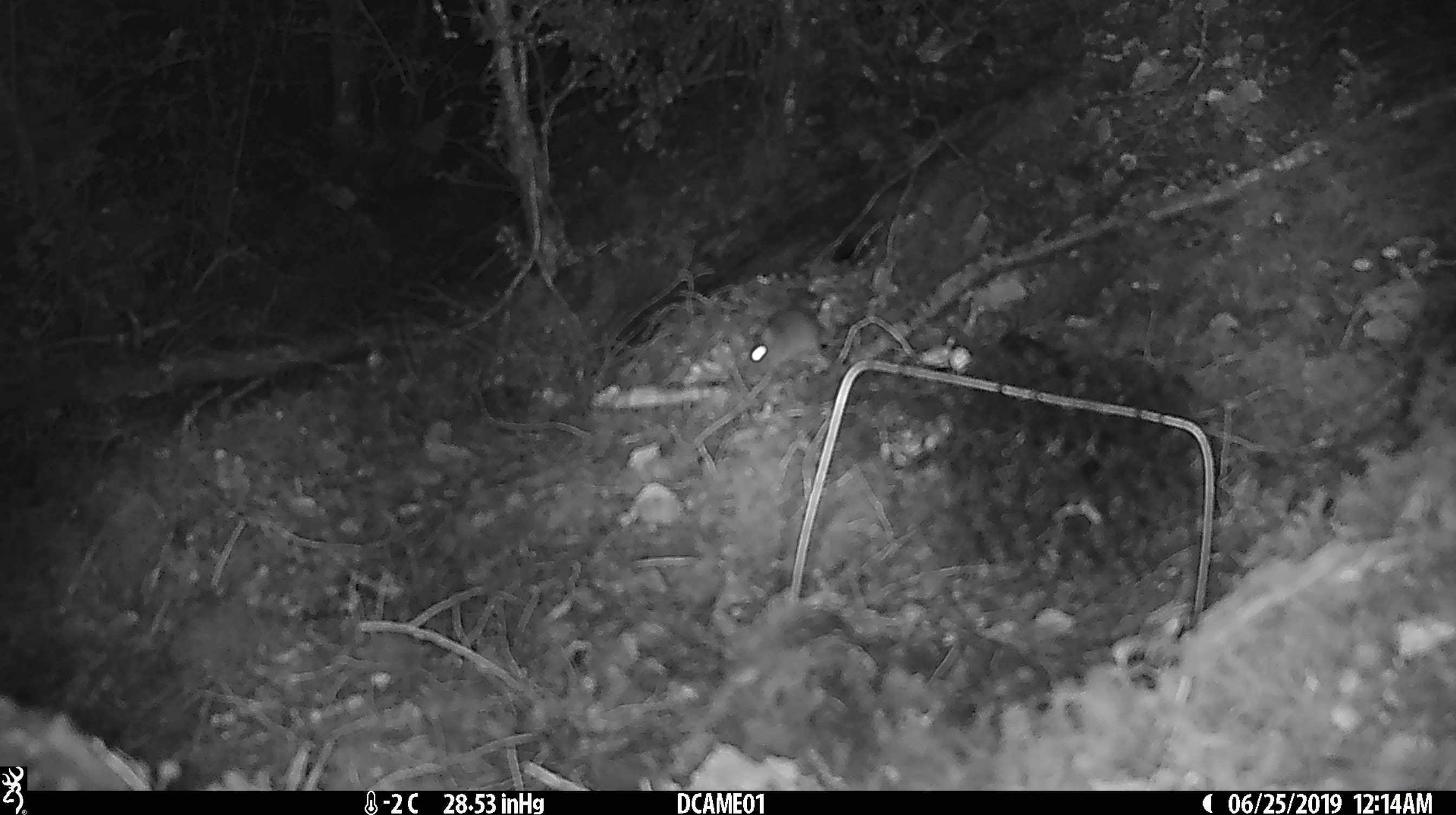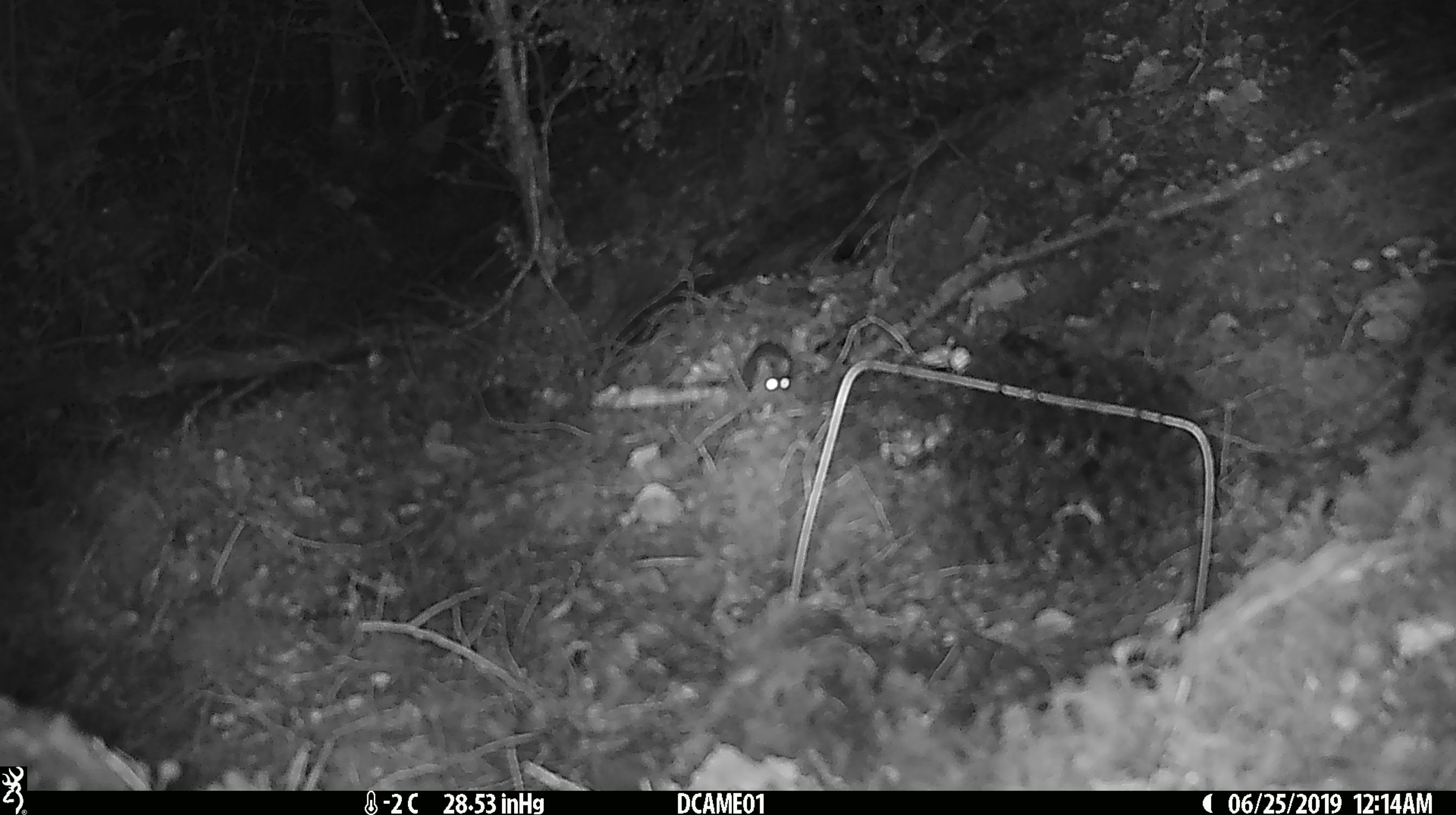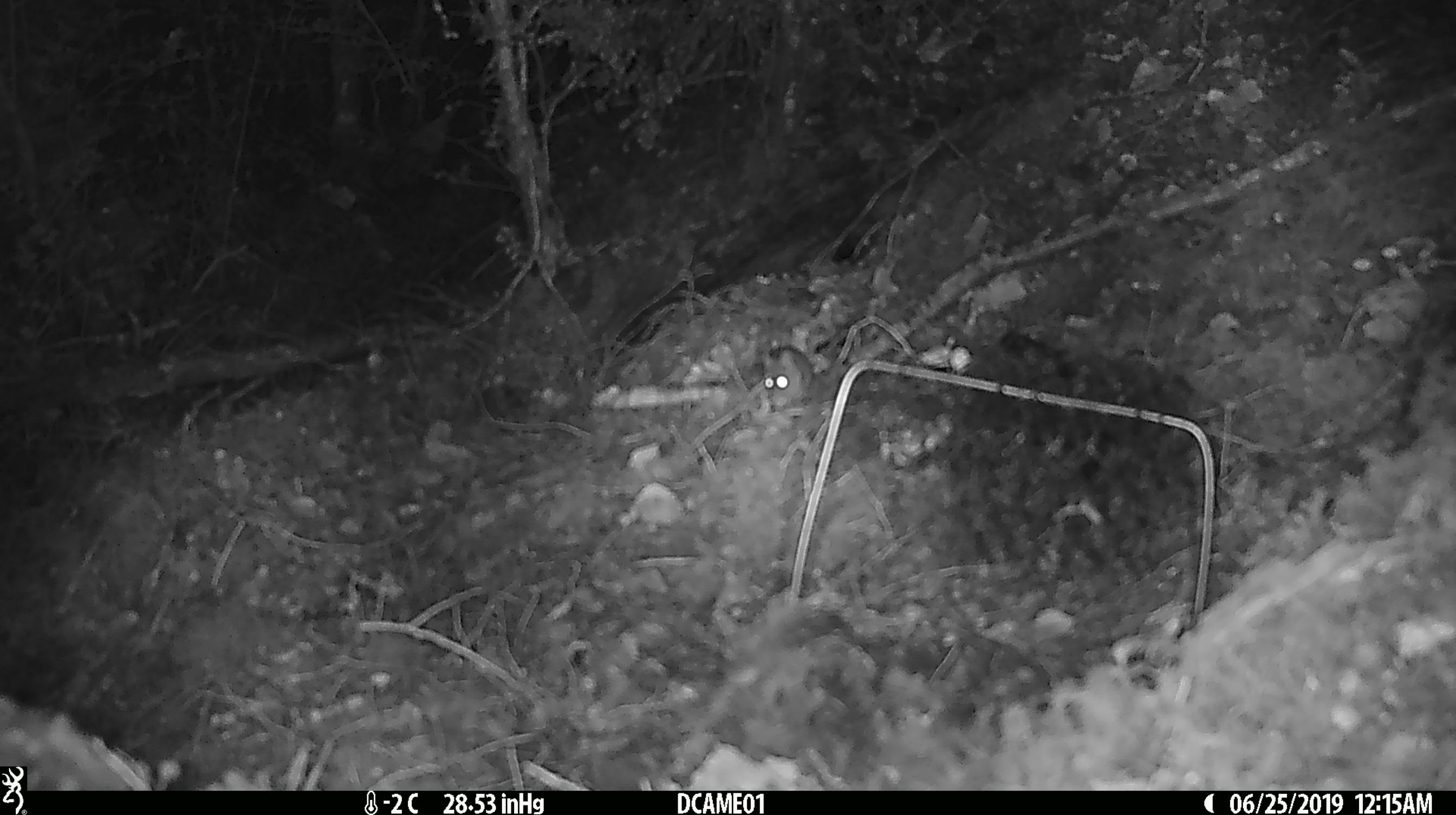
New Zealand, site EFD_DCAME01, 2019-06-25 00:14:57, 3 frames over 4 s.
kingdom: Animalia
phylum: Chordata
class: Mammalia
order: Rodentia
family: Muridae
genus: Mus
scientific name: Mus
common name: mouse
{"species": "mouse (Mus)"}